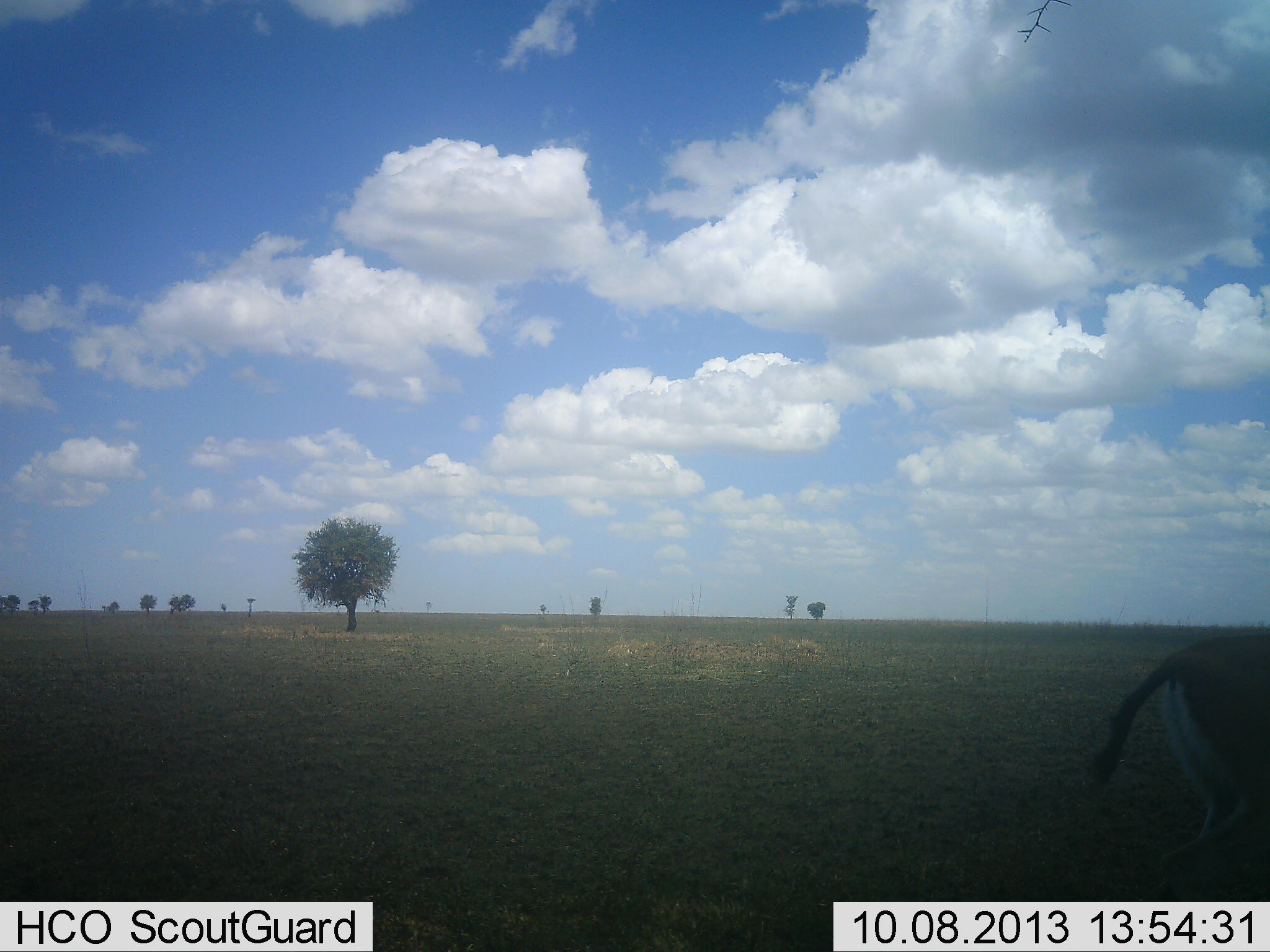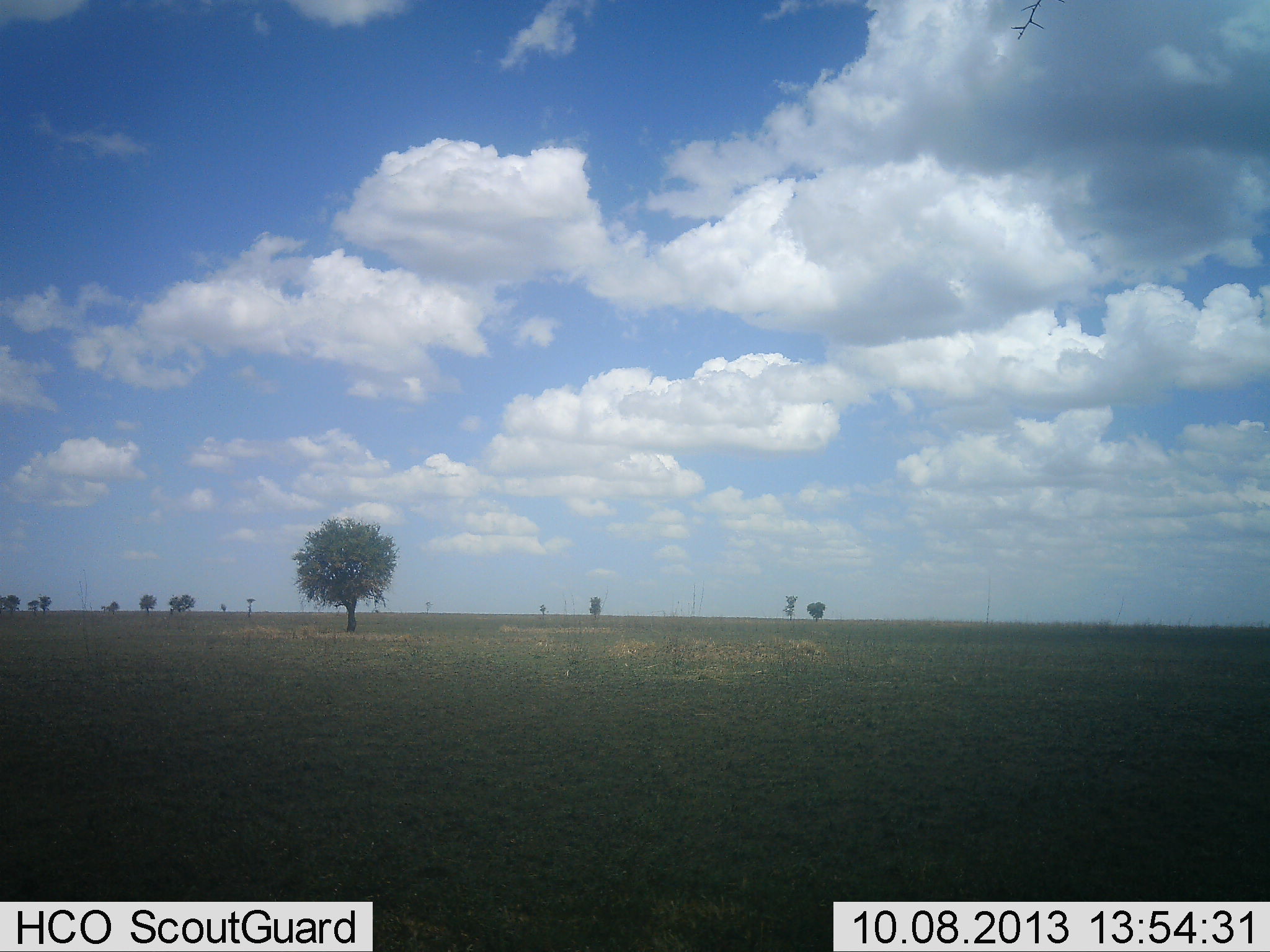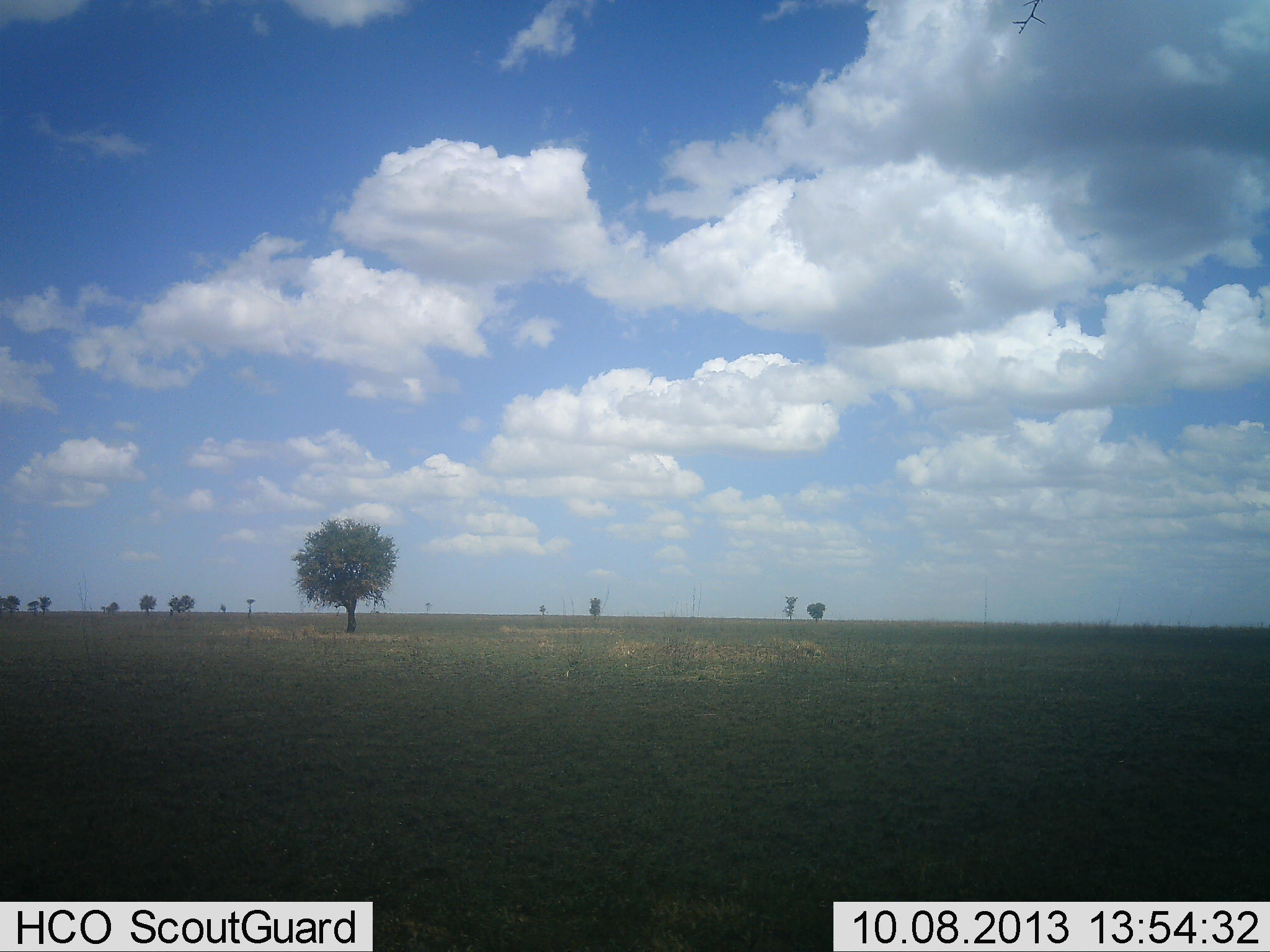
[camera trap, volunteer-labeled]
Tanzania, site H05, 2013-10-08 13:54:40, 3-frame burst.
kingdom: Animalia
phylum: Chordata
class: Mammalia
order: Artiodactyla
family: Bovidae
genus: Eudorcas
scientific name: Eudorcas thomsonii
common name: thomson's gazelle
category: gazellethomsons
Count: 1.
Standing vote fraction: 0%.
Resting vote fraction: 0%.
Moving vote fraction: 100%.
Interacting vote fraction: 0%.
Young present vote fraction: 0%.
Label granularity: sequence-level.